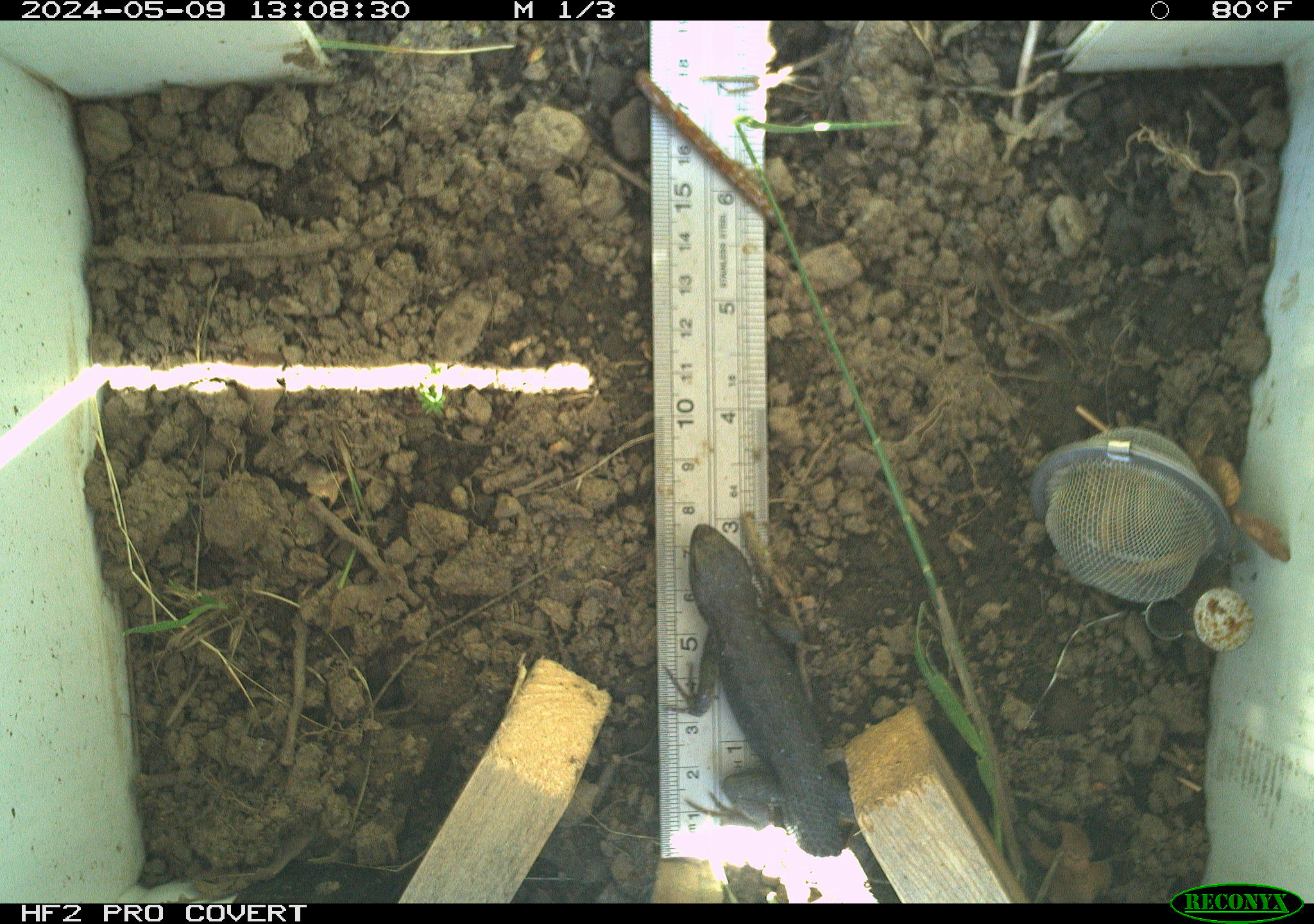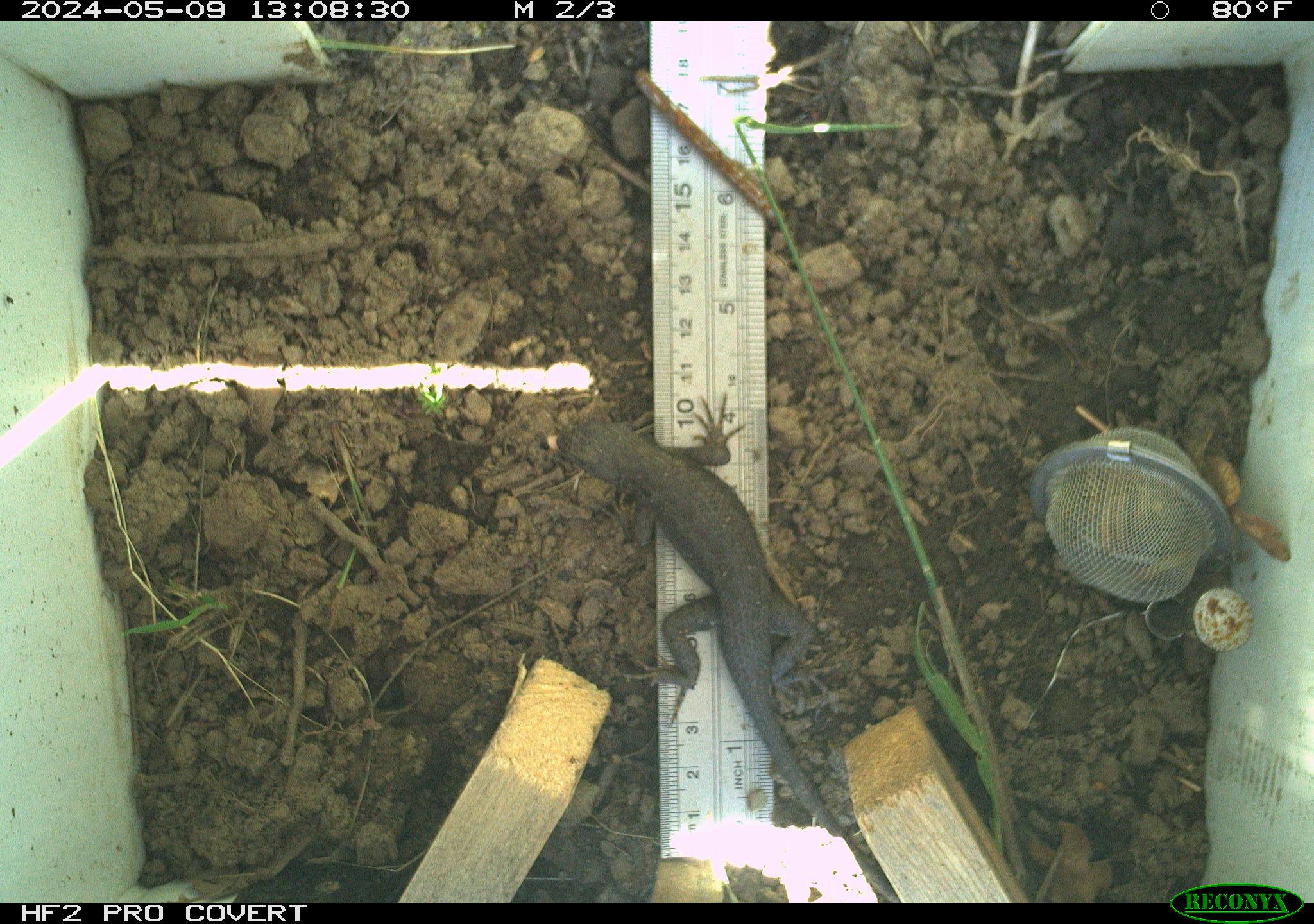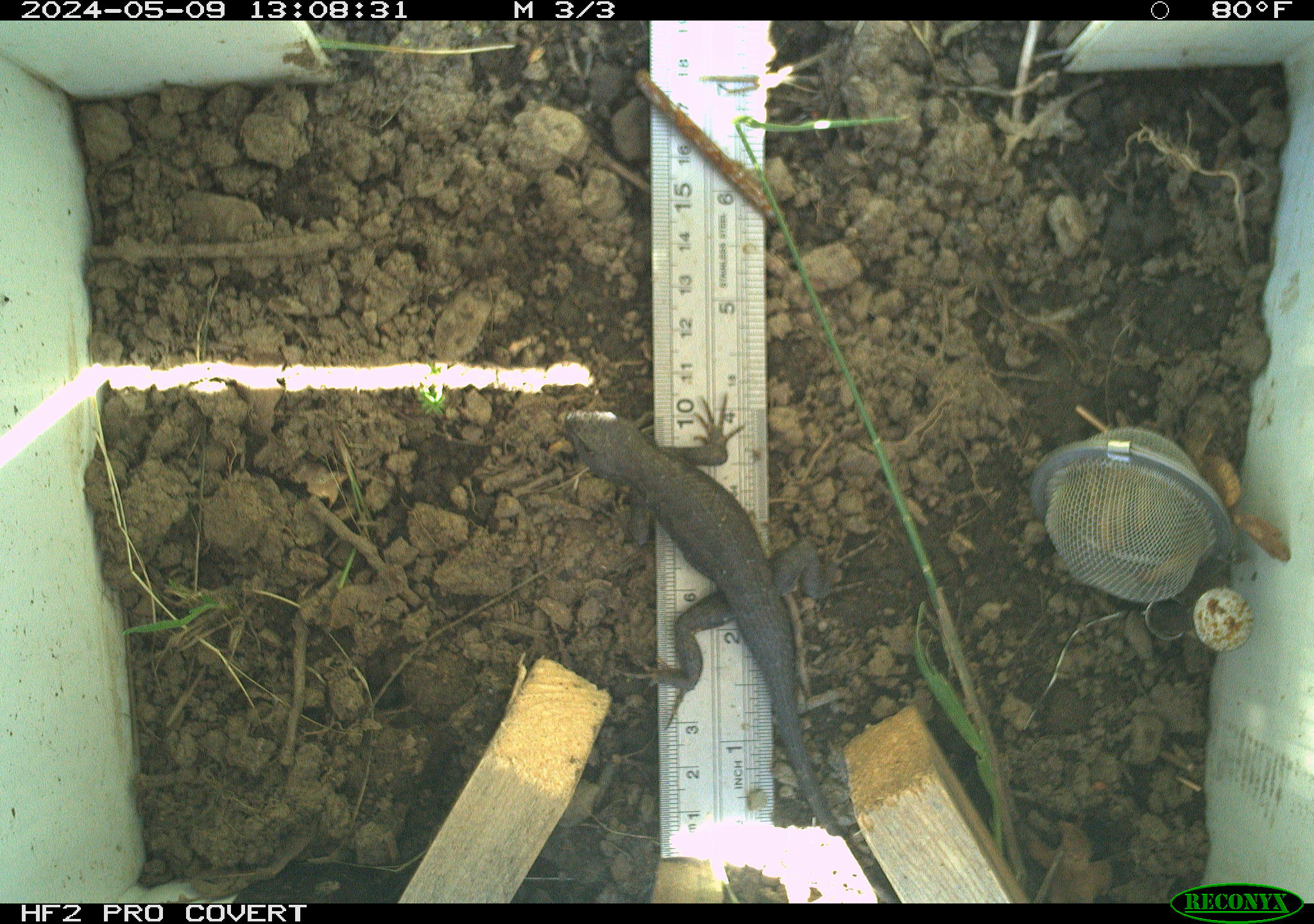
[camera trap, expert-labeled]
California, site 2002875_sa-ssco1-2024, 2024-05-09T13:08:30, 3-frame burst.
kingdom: Animalia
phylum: Chordata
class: Reptilia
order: Squamata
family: Phrynosomatidae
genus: Sceloporus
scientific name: Sceloporus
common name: spiny lizards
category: sceloporus species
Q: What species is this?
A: Sceloporus species (spiny lizards) (Sceloporus).